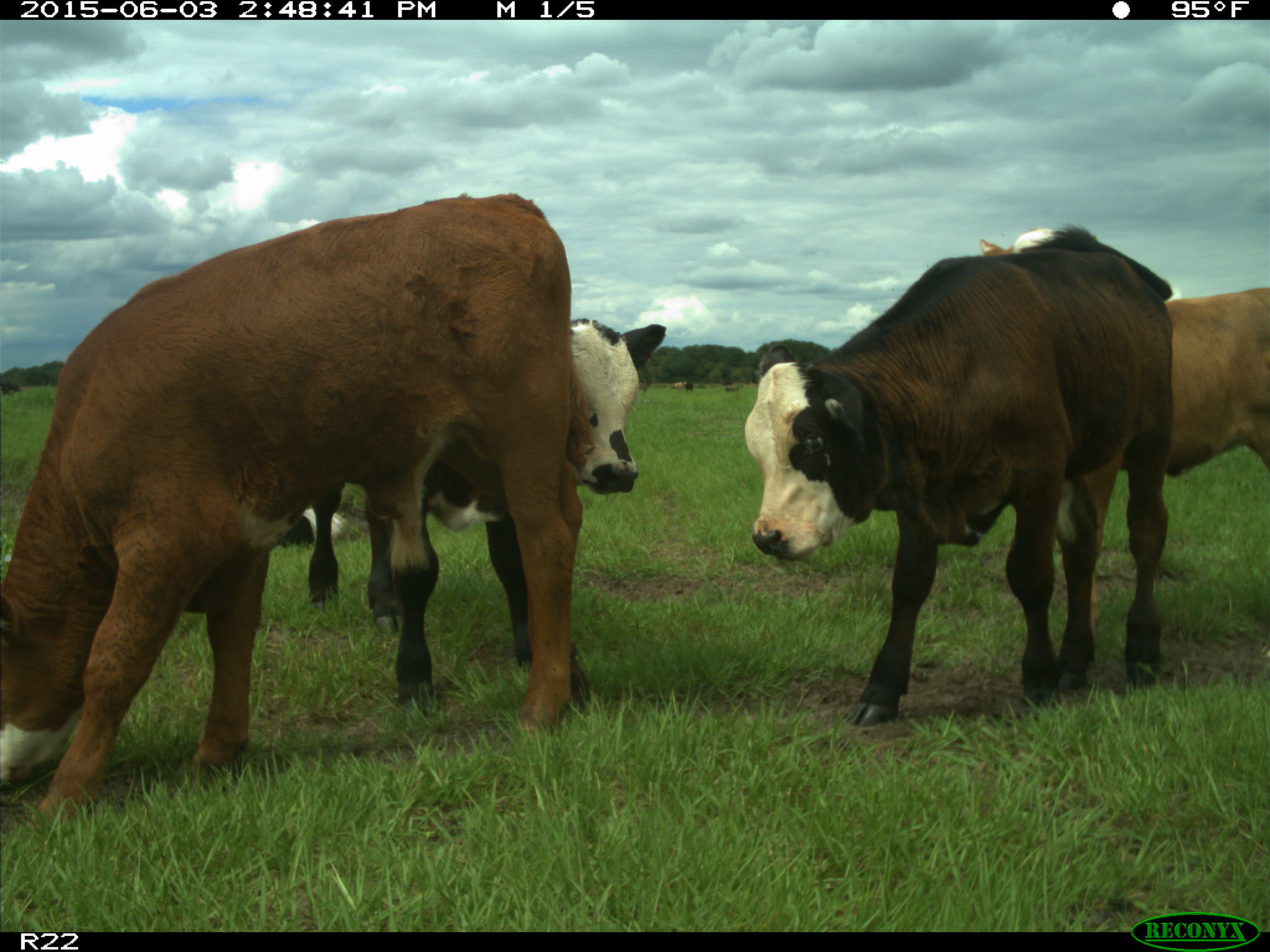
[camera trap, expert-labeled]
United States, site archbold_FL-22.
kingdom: Animalia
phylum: Chordata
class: Mammalia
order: Artiodactyla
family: Bovidae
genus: Bos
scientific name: Bos taurus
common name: domestic cow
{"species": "Bos taurus (domestic cow)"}